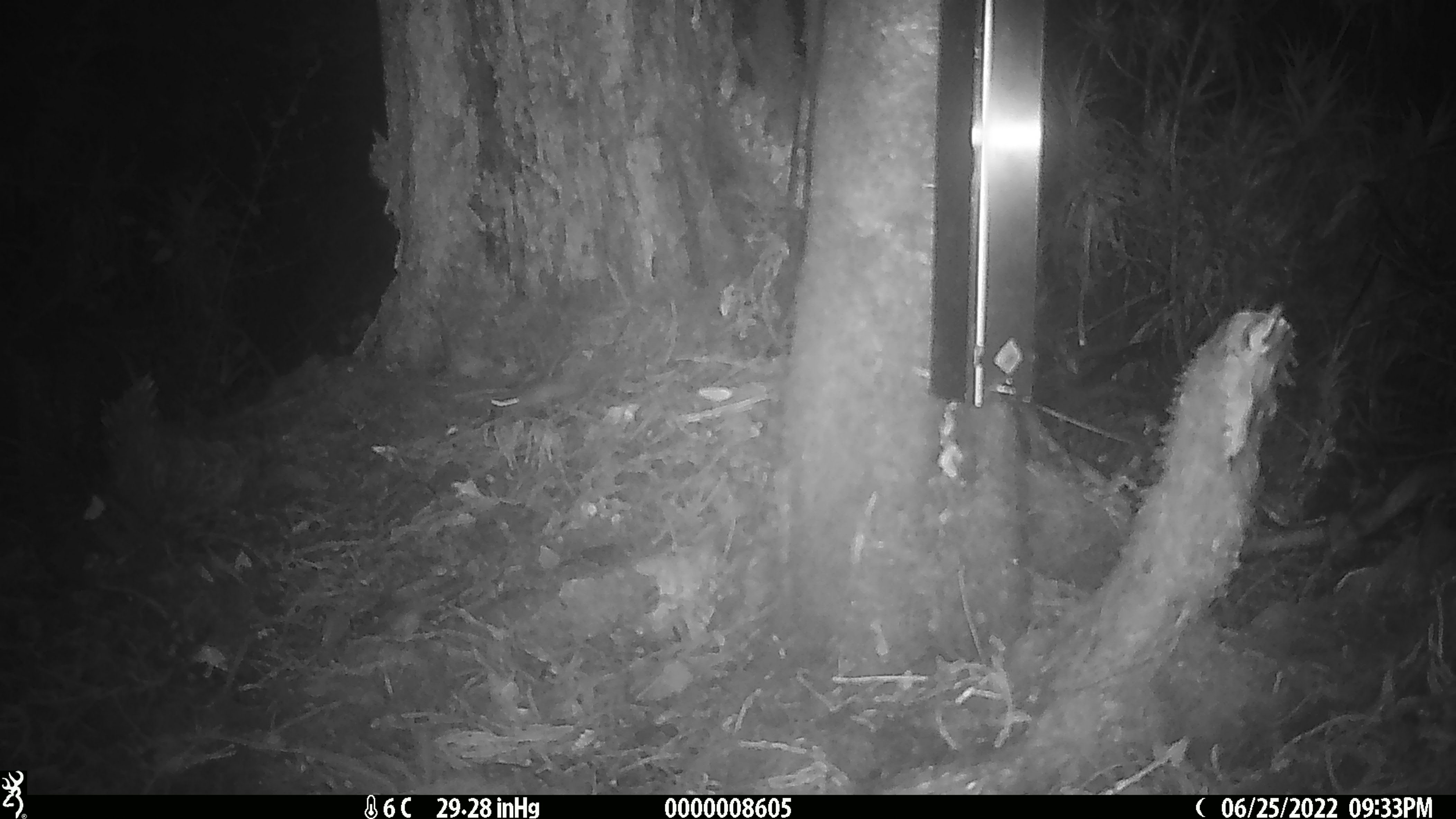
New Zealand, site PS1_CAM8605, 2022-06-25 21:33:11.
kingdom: Animalia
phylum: Chordata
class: Mammalia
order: Rodentia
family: Muridae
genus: Mus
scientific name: Mus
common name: mouse